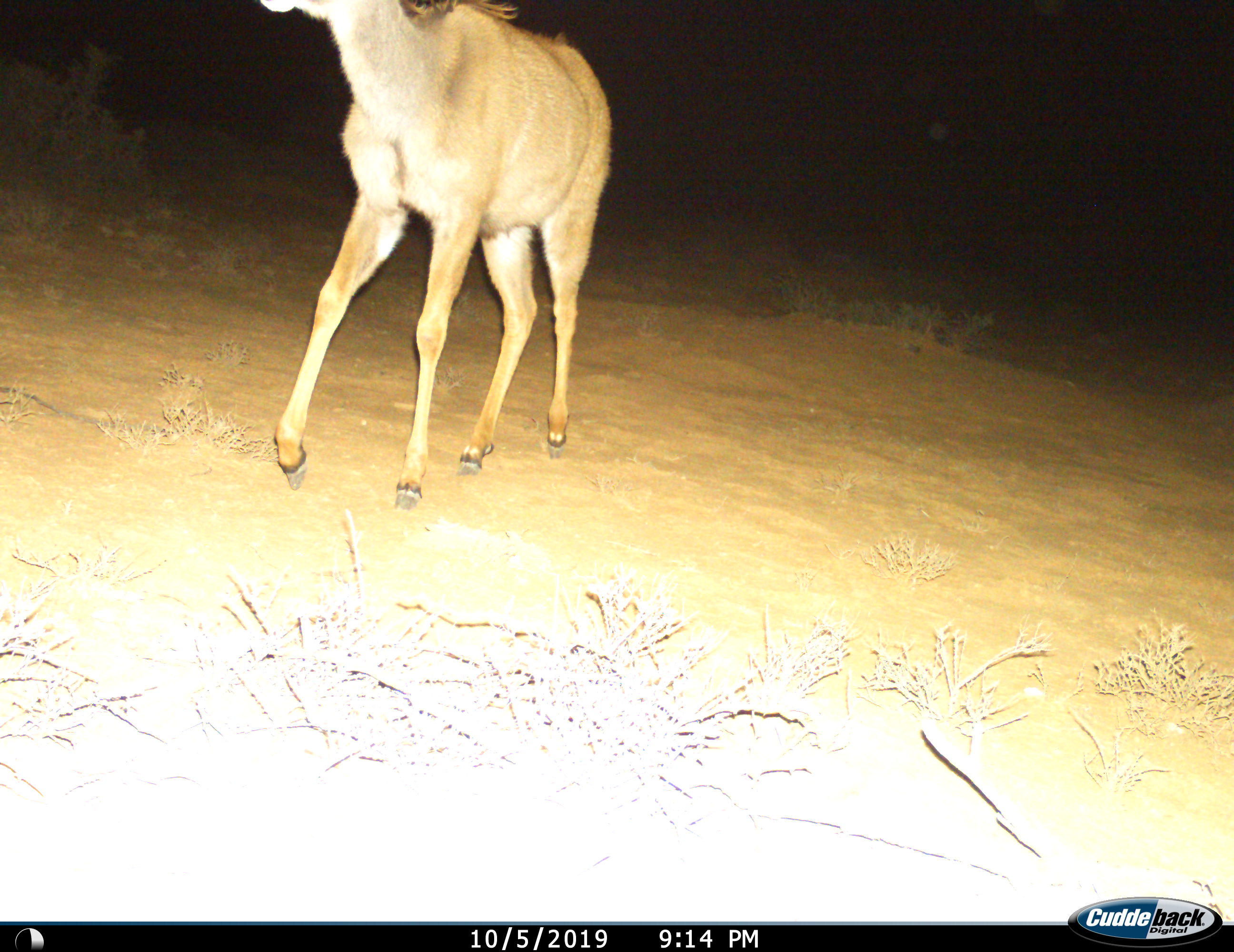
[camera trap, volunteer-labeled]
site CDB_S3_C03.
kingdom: Animalia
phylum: Chordata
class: Mammalia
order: Artiodactyla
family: Bovidae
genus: Tragelaphus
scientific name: Tragelaphus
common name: kudu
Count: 1.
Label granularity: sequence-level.